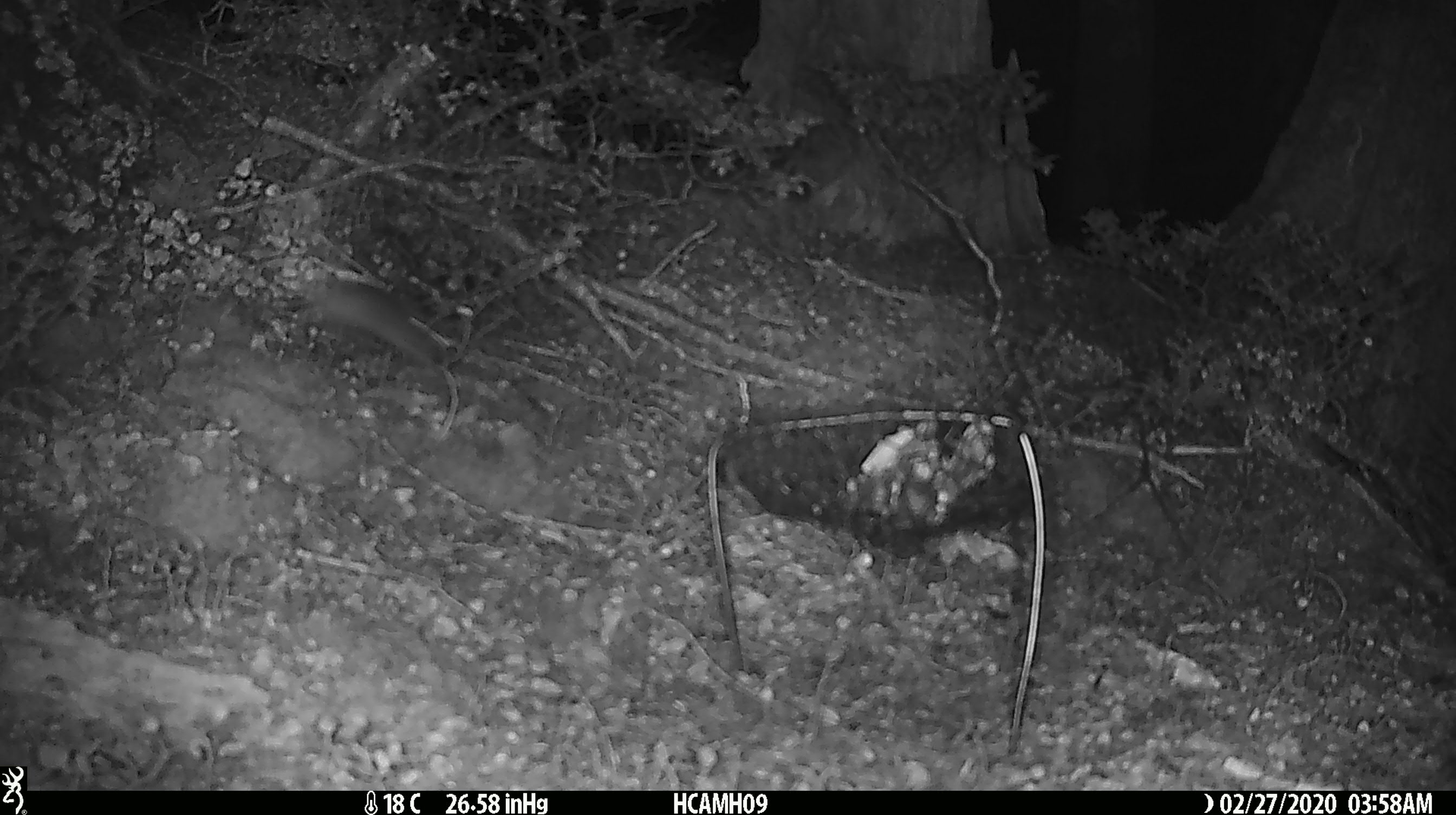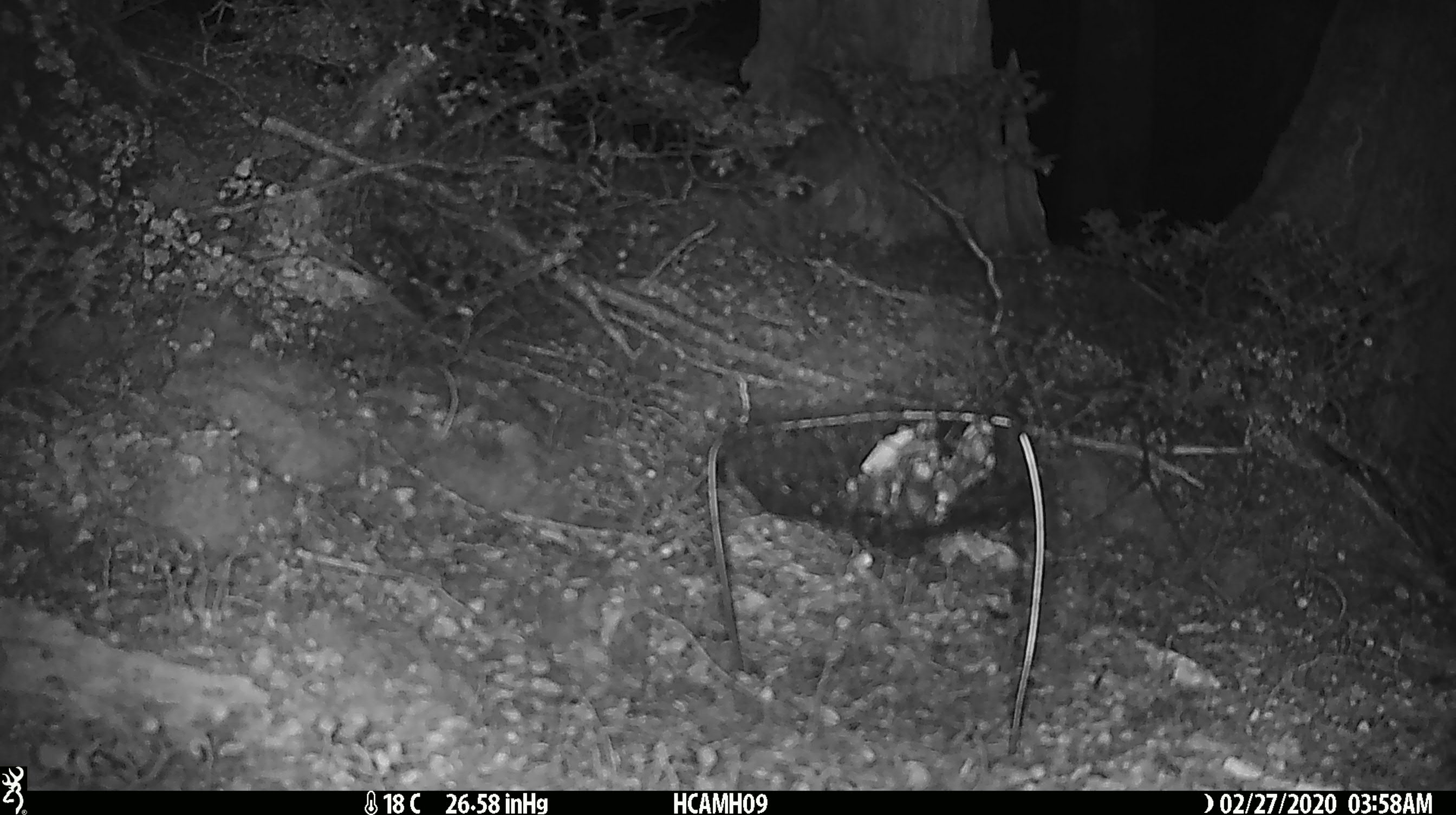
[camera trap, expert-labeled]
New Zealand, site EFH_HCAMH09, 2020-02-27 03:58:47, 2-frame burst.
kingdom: Animalia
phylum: Chordata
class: Mammalia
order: Rodentia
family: Muridae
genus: Mus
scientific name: Mus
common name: mouse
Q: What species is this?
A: Mouse (Mus).